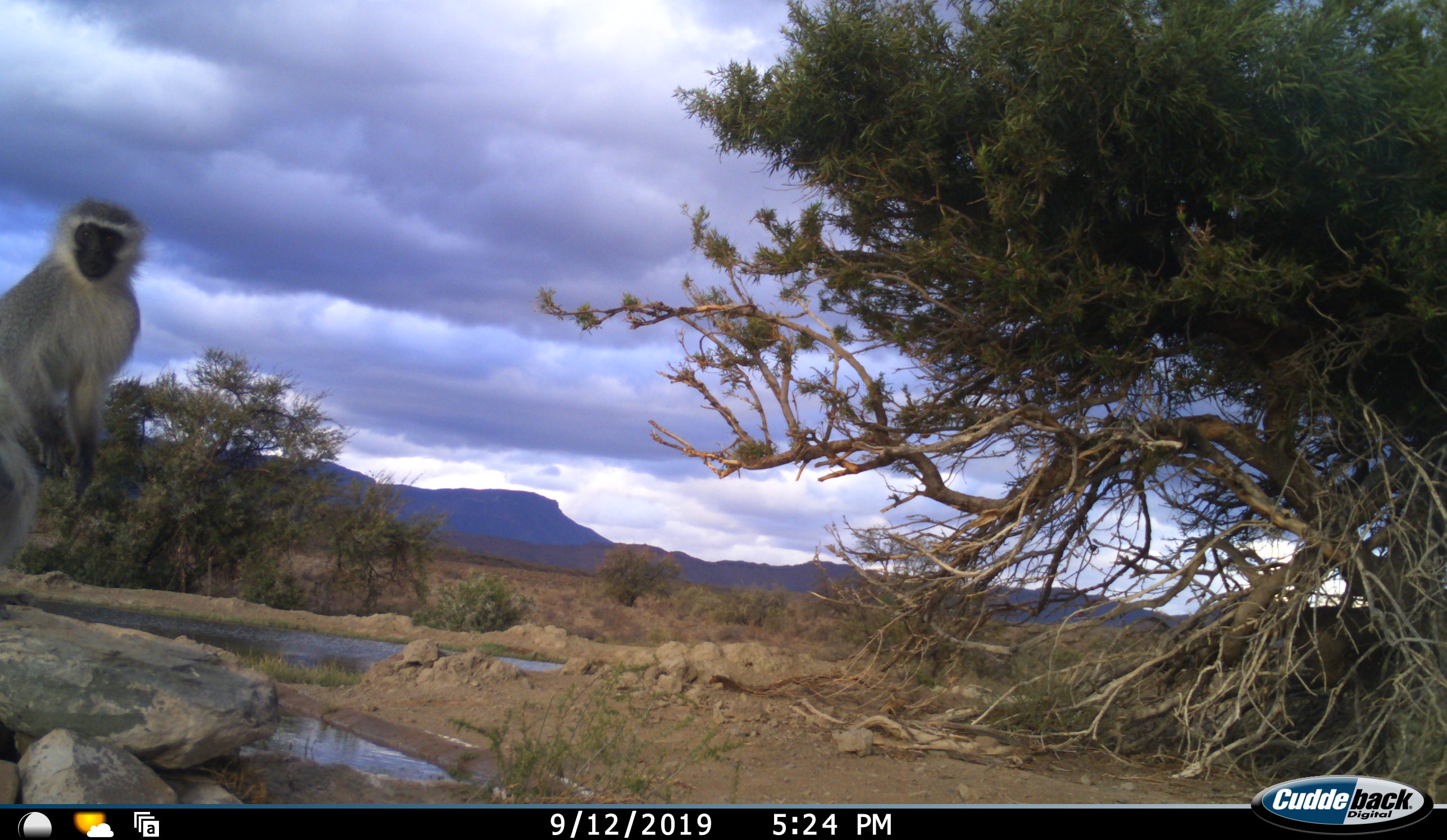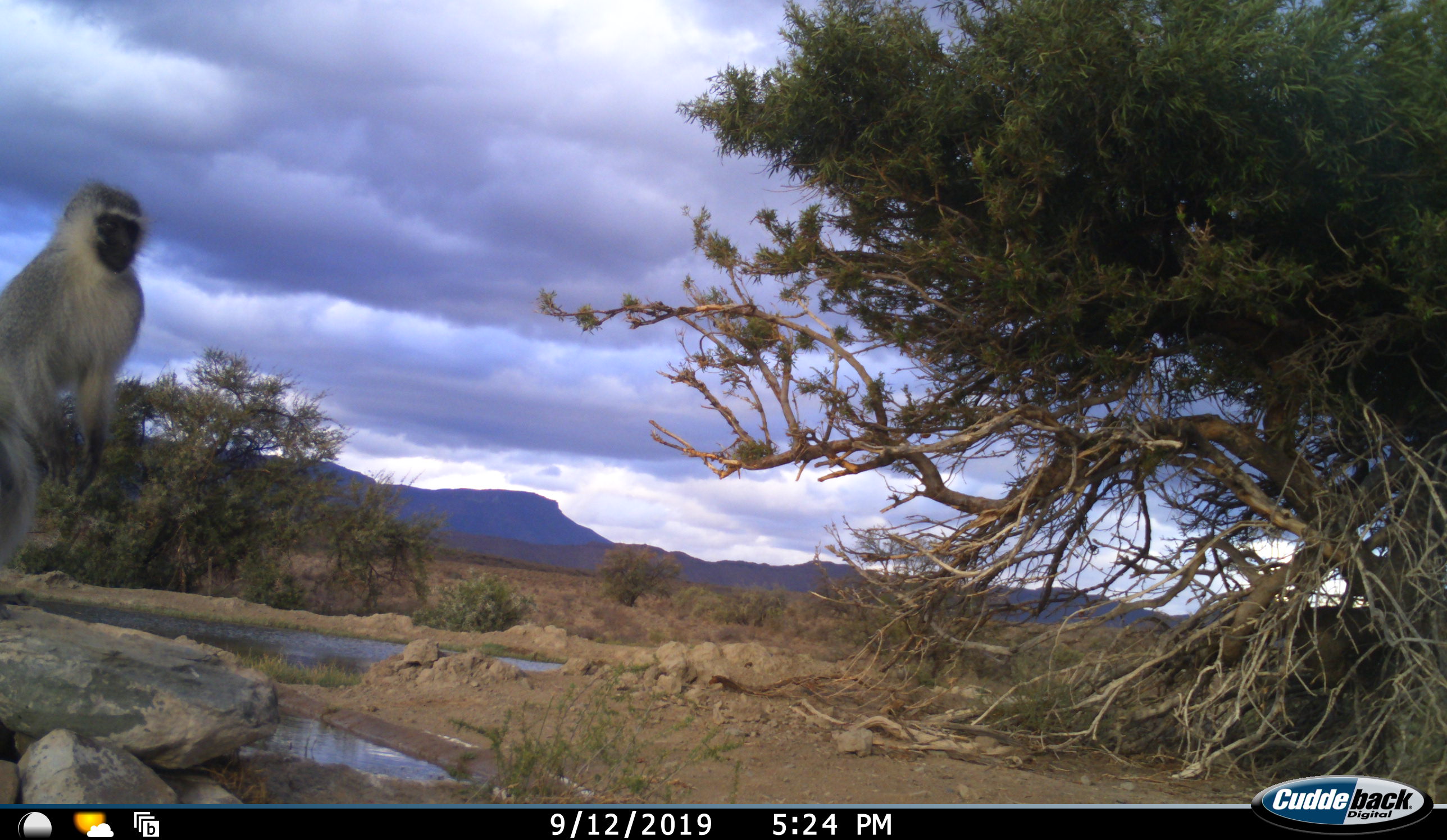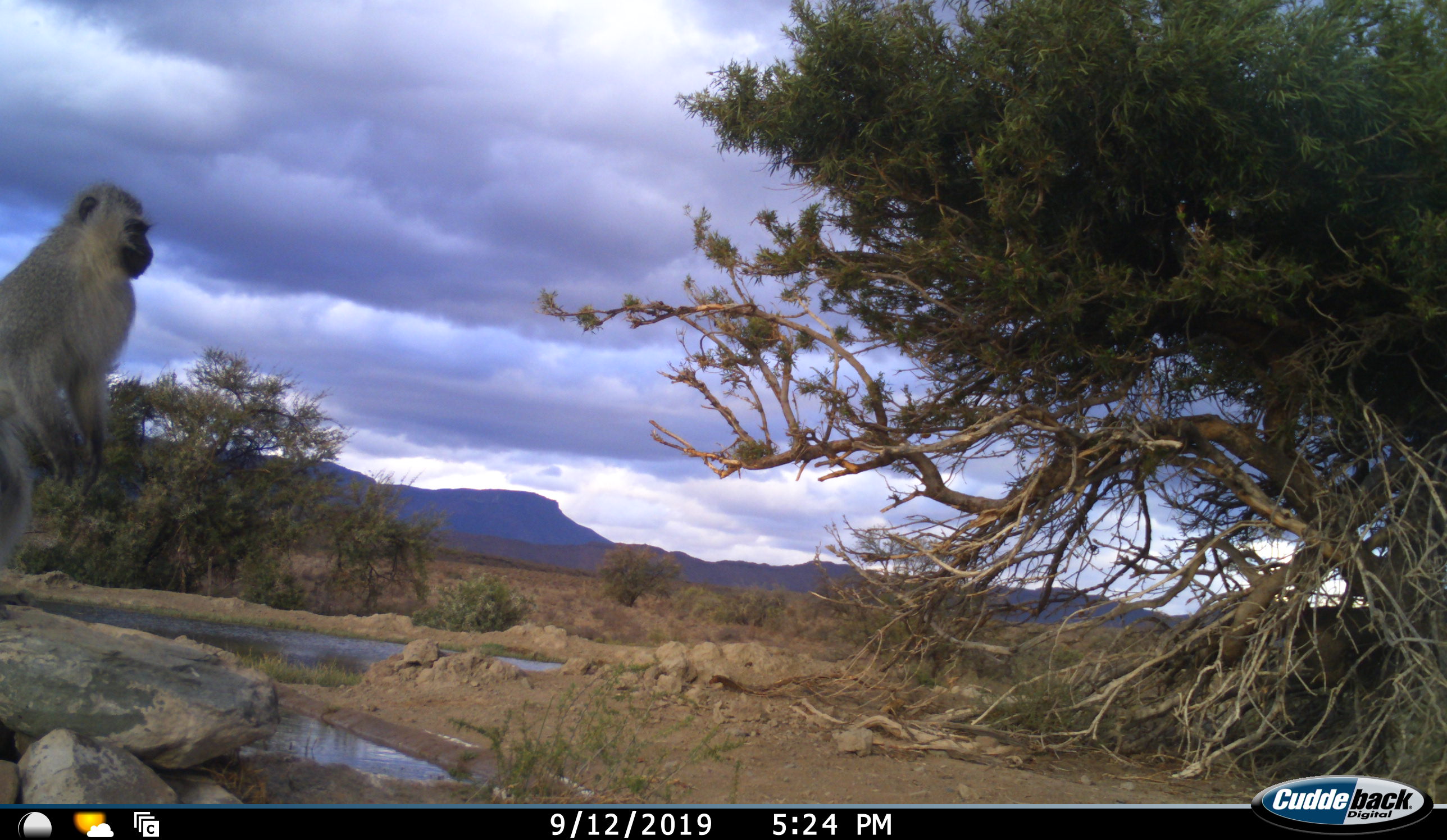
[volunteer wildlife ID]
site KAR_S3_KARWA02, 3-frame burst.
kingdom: Animalia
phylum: Chordata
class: Mammalia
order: Primates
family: Cercopithecidae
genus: Chlorocebus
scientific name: Chlorocebus pygerythrus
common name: vervet monkey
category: monkeyvervet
Monkeyvervet (vervet monkey) (Chlorocebus pygerythrus), count 1. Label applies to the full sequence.